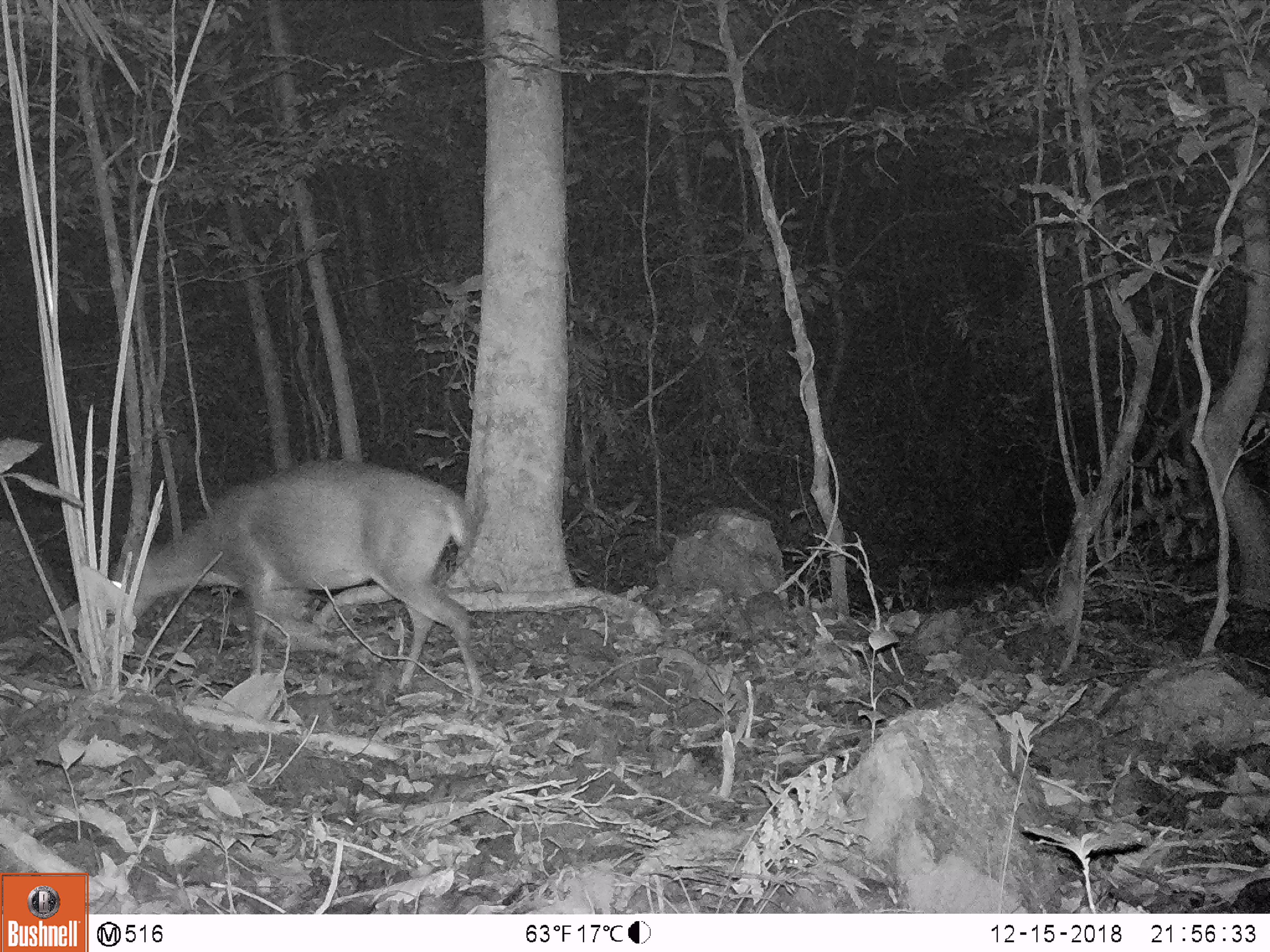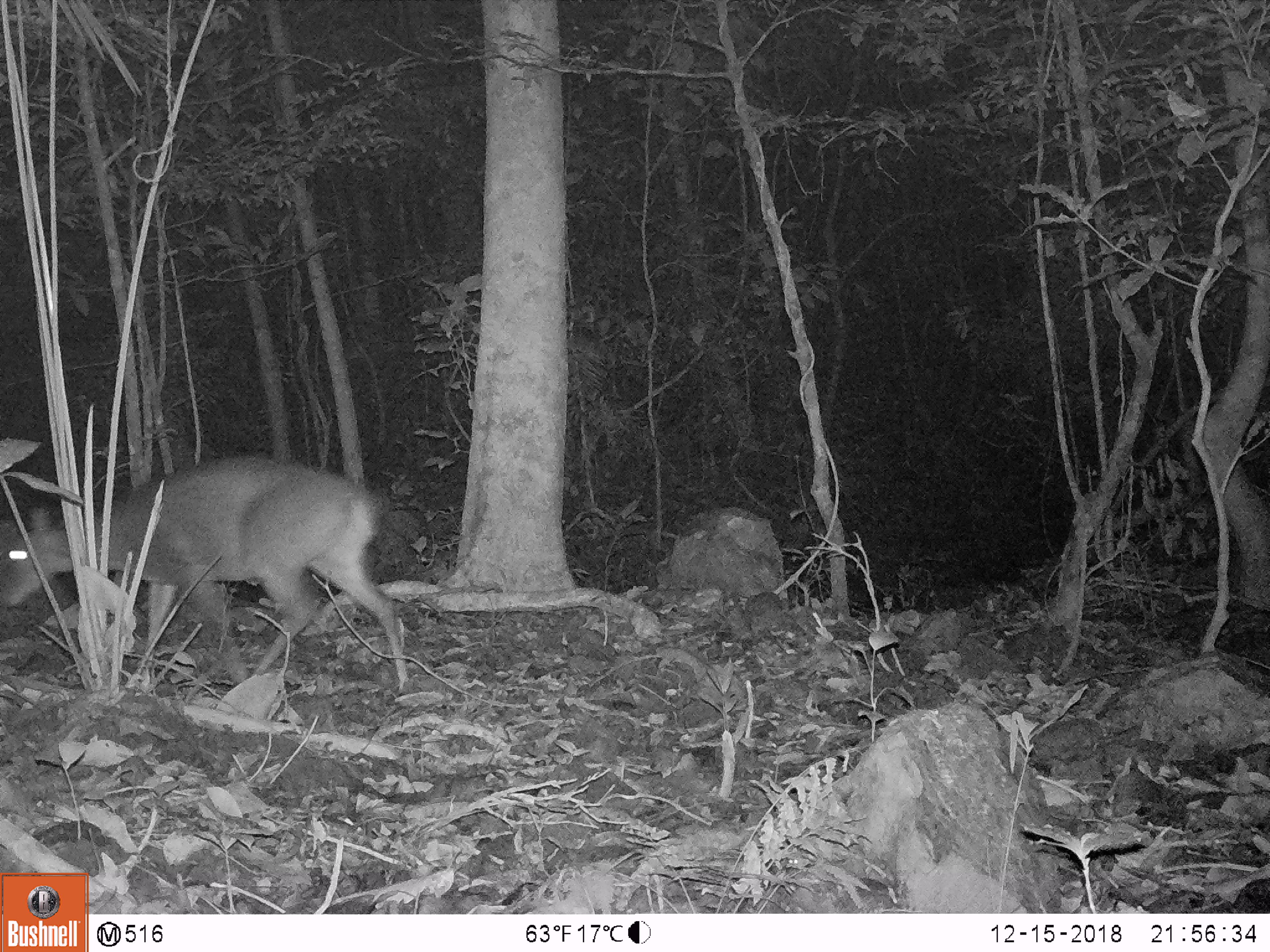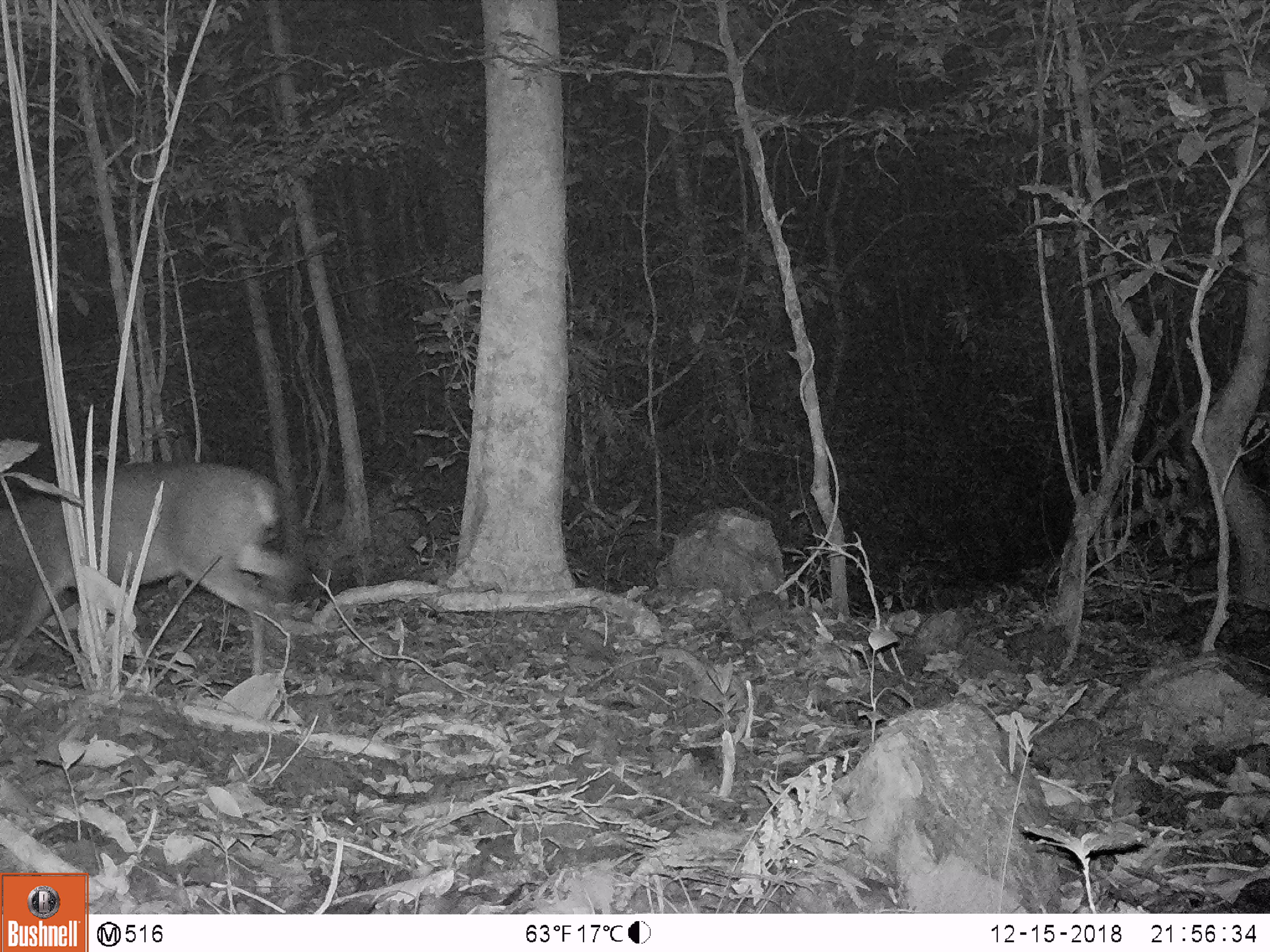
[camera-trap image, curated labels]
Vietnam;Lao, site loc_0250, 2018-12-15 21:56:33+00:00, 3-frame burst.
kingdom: Animalia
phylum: Chordata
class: Mammalia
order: Artiodactyla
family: Cervidae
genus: Muntiacus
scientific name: Muntiacus vuquangensis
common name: large-antlered muntjac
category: large antlered muntjac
Large antlered muntjac (large-antlered muntjac) (Muntiacus vuquangensis). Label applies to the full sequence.